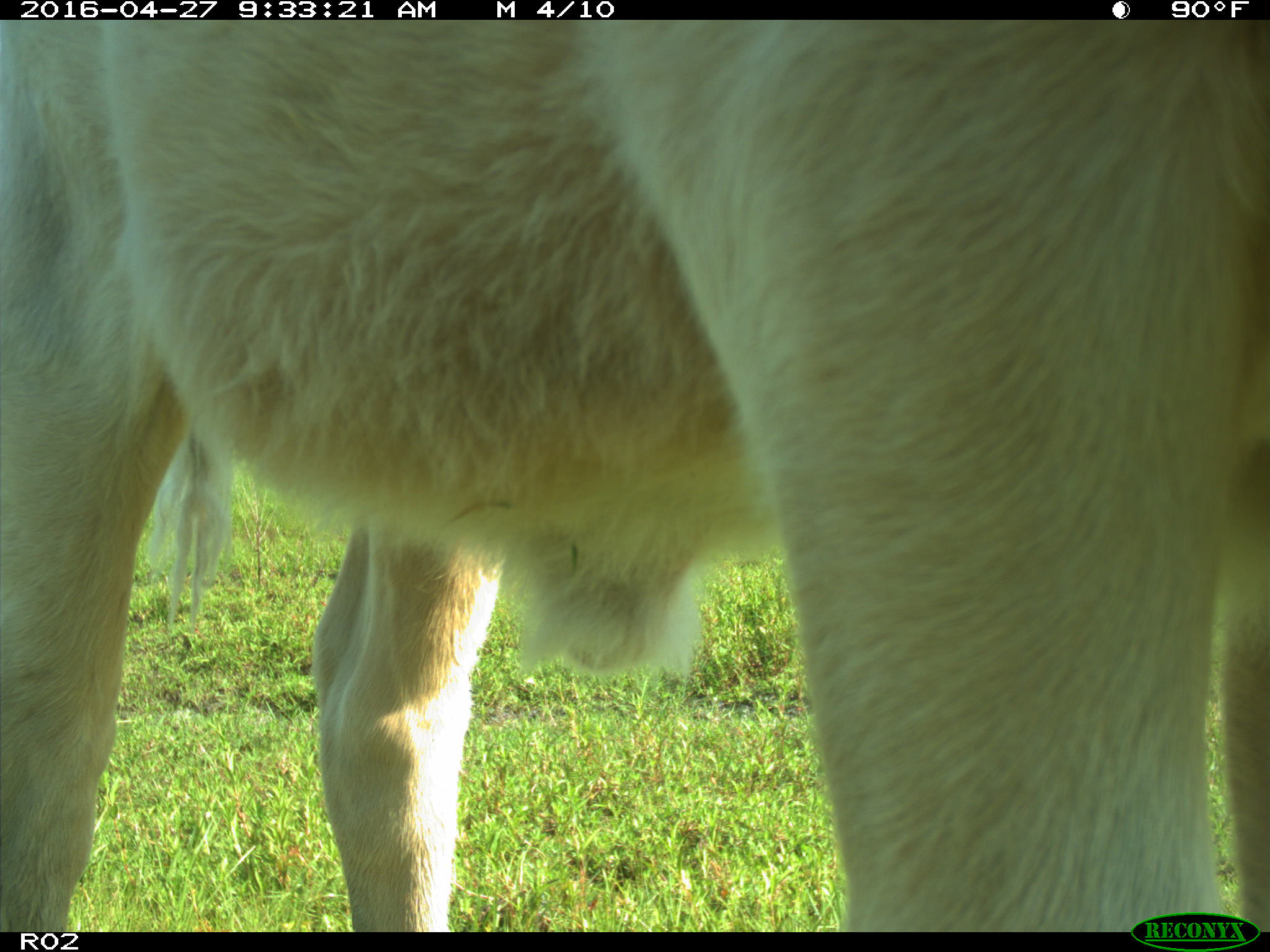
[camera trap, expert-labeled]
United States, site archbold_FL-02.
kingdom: Animalia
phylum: Chordata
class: Mammalia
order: Artiodactyla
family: Bovidae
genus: Bos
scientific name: Bos taurus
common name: domestic cow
Bos taurus (domestic cow).